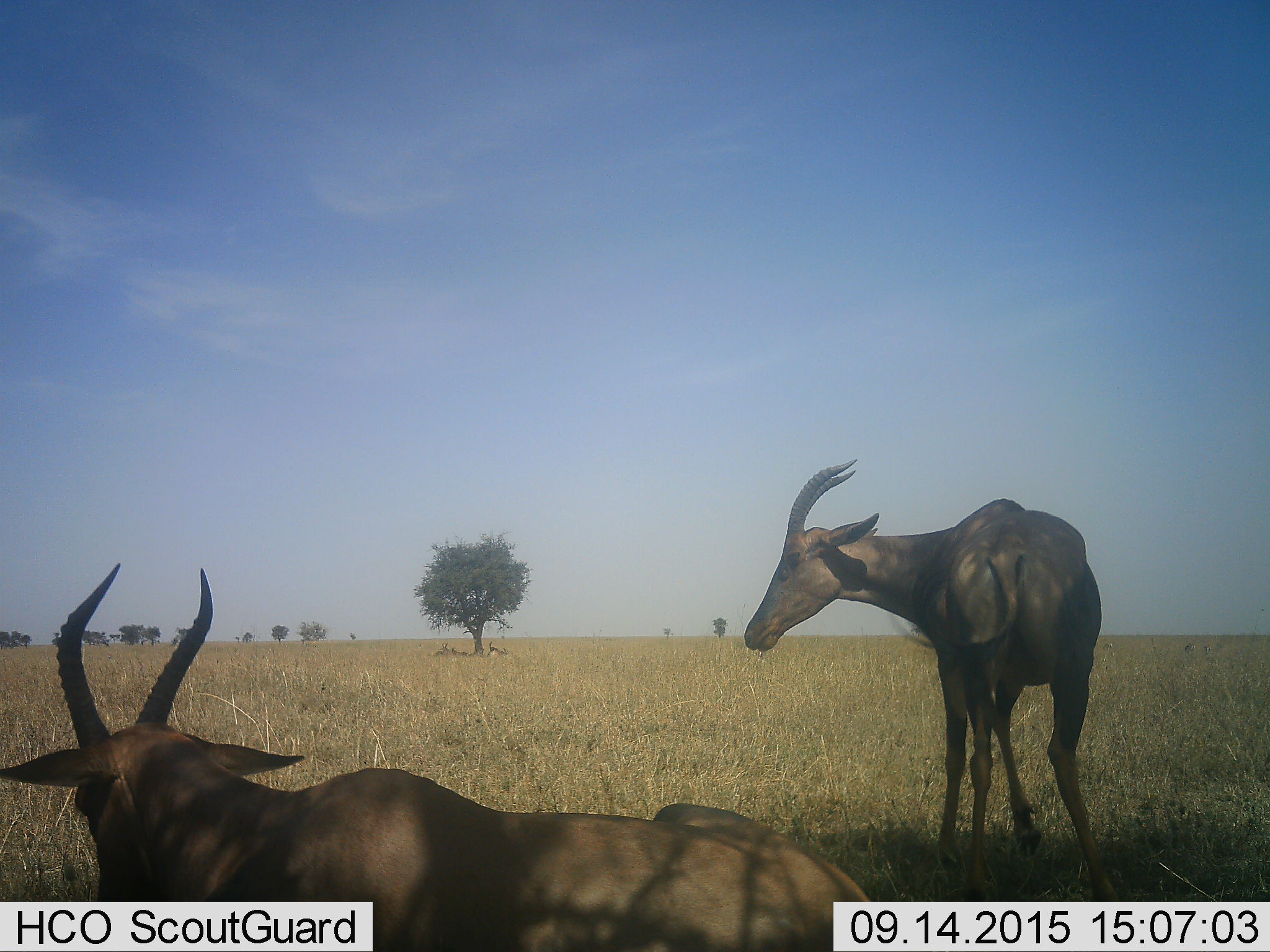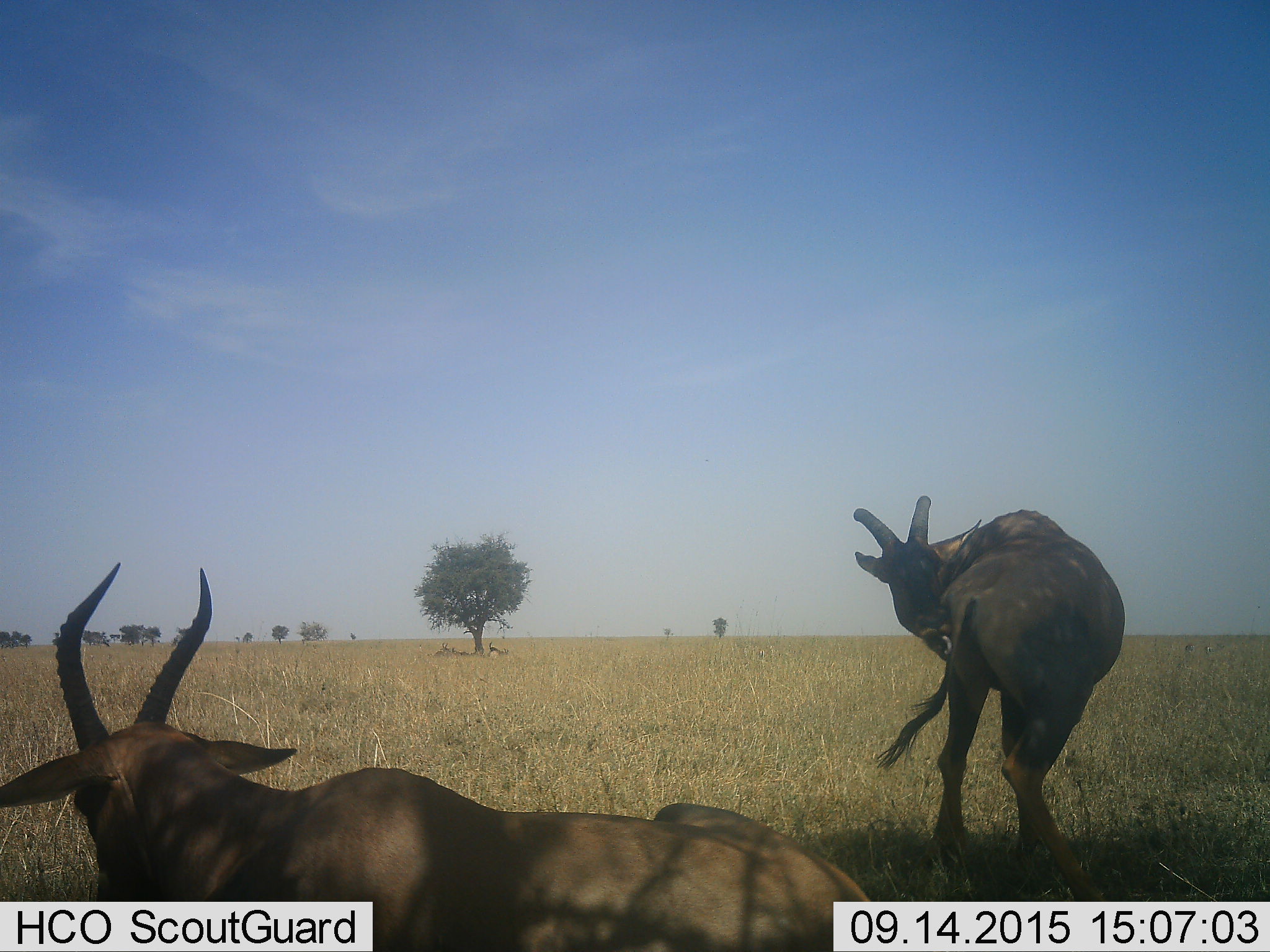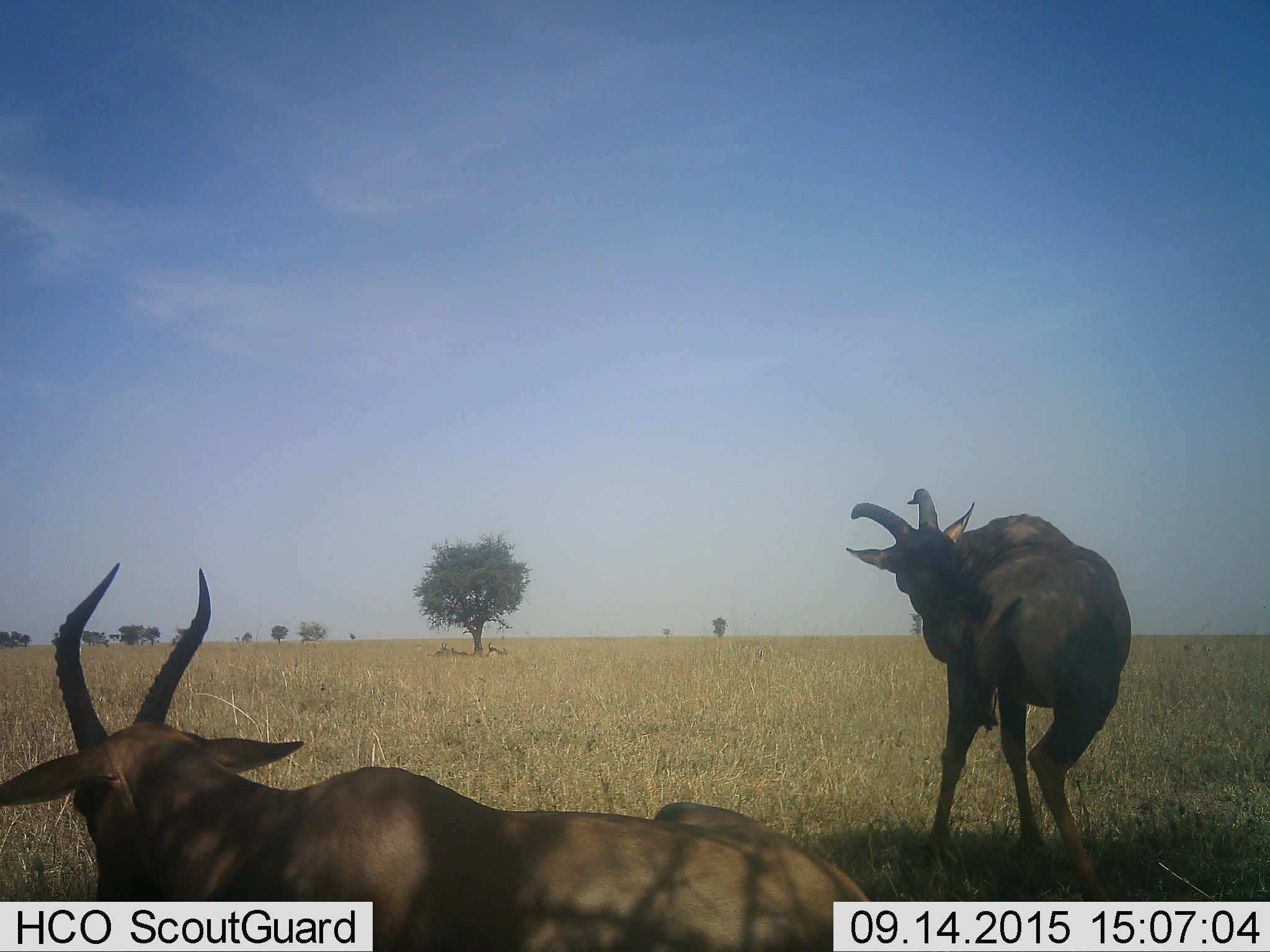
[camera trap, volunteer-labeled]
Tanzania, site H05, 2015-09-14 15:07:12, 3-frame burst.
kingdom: Animalia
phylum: Chordata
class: Mammalia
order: Artiodactyla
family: Bovidae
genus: Alcelaphus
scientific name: Alcelaphus buselaphus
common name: hartebeest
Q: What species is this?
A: Hartebeest (Alcelaphus buselaphus).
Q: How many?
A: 4.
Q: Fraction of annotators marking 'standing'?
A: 100%.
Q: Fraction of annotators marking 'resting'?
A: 100%.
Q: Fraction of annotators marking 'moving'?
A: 0%.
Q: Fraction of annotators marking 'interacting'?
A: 0%.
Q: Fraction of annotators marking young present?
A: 25%.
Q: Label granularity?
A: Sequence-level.